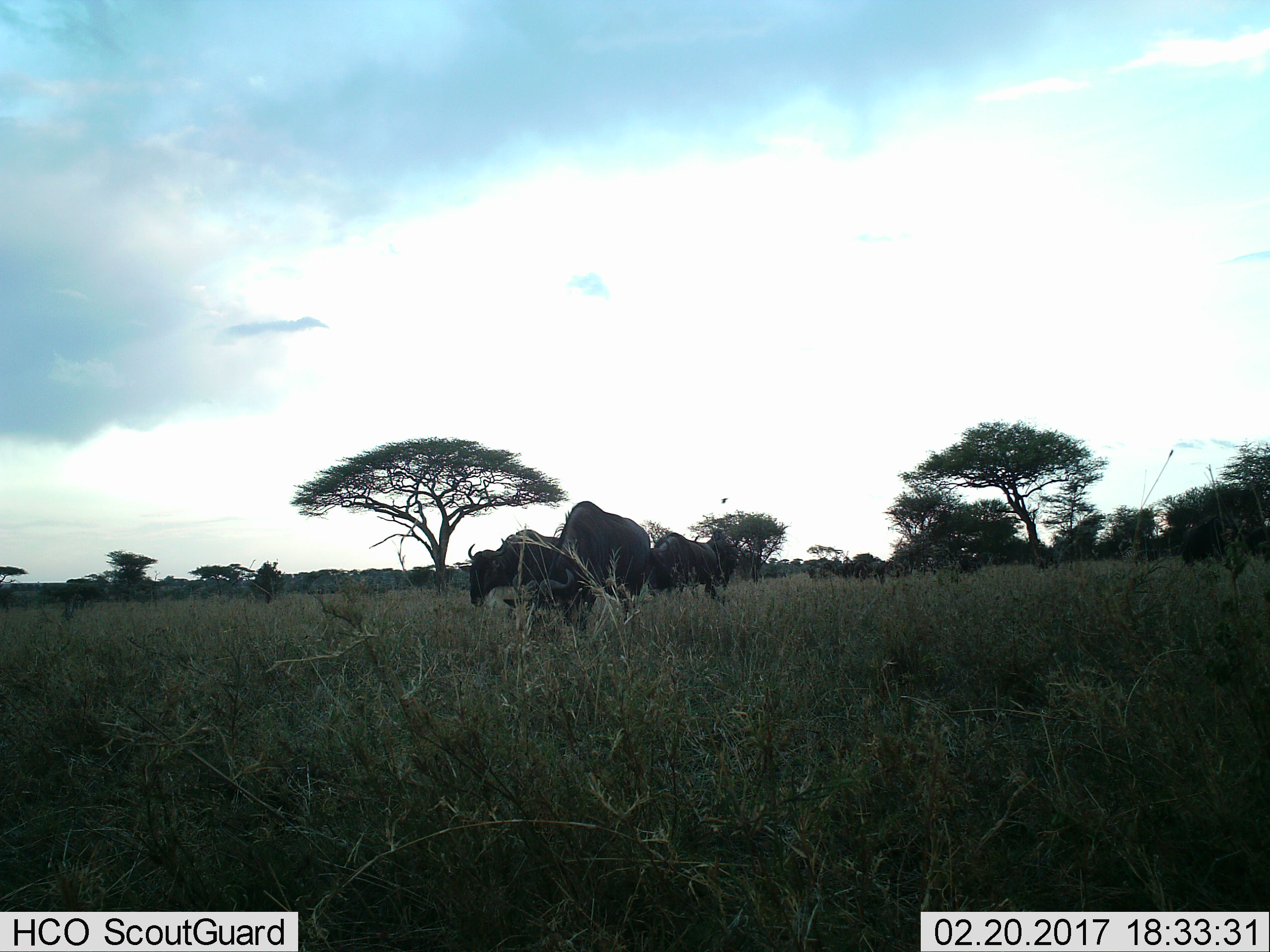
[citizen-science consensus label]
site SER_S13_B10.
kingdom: Animalia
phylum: Chordata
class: Mammalia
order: Artiodactyla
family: Bovidae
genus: Connochaetes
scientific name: Connochaetes taurinus taurinus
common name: blue wildebeest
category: wildebeestblue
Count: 4.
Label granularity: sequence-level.